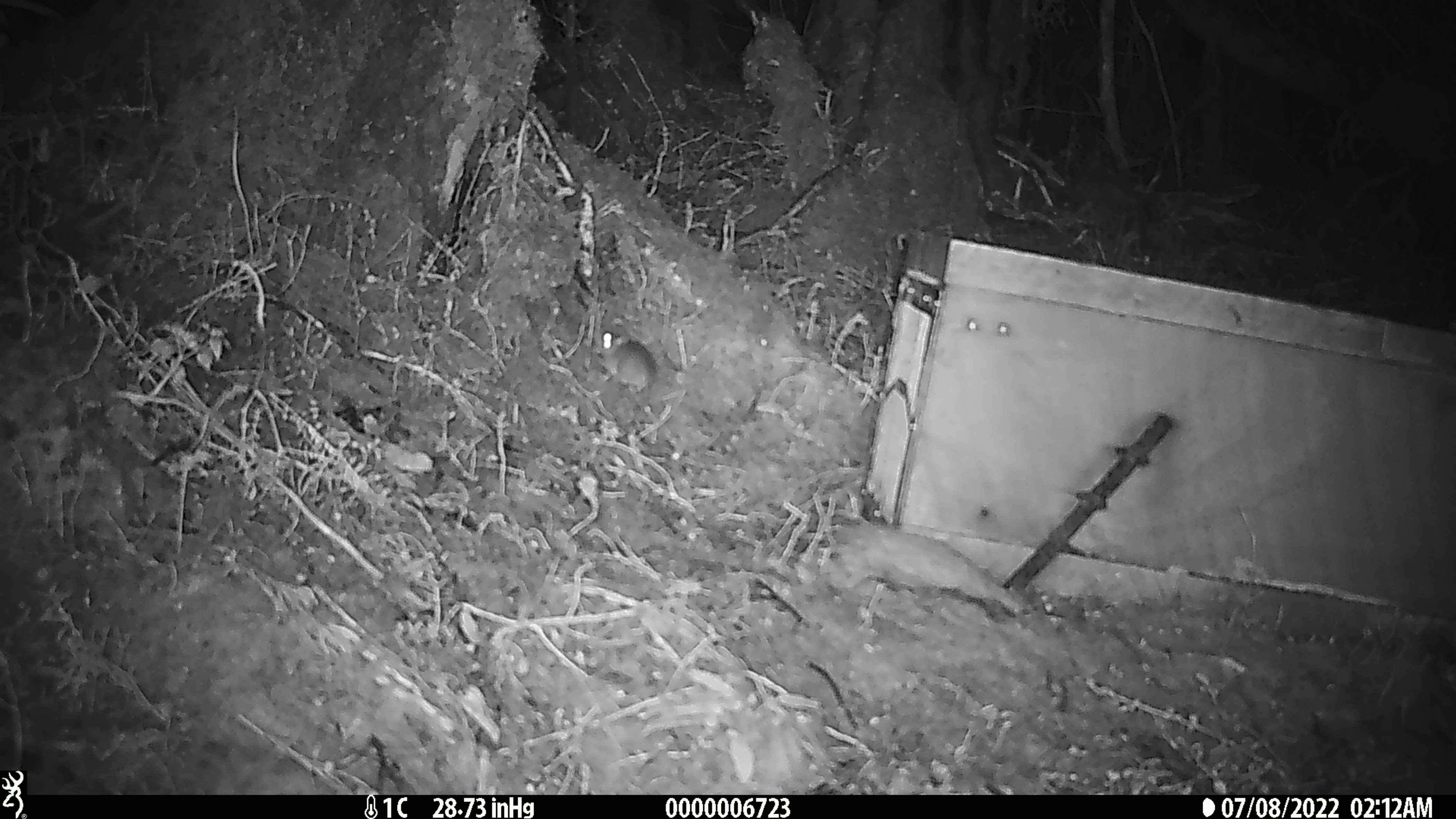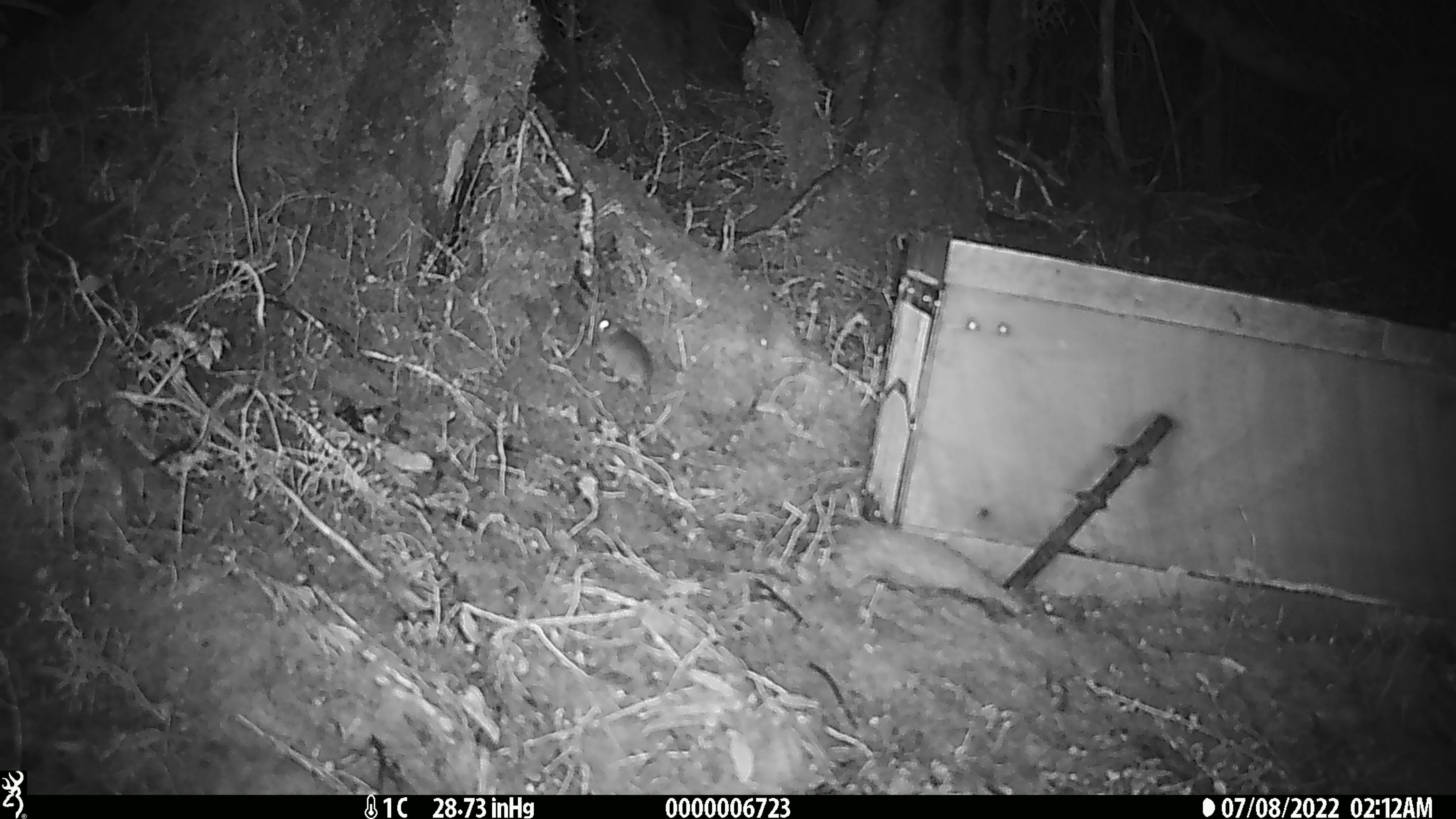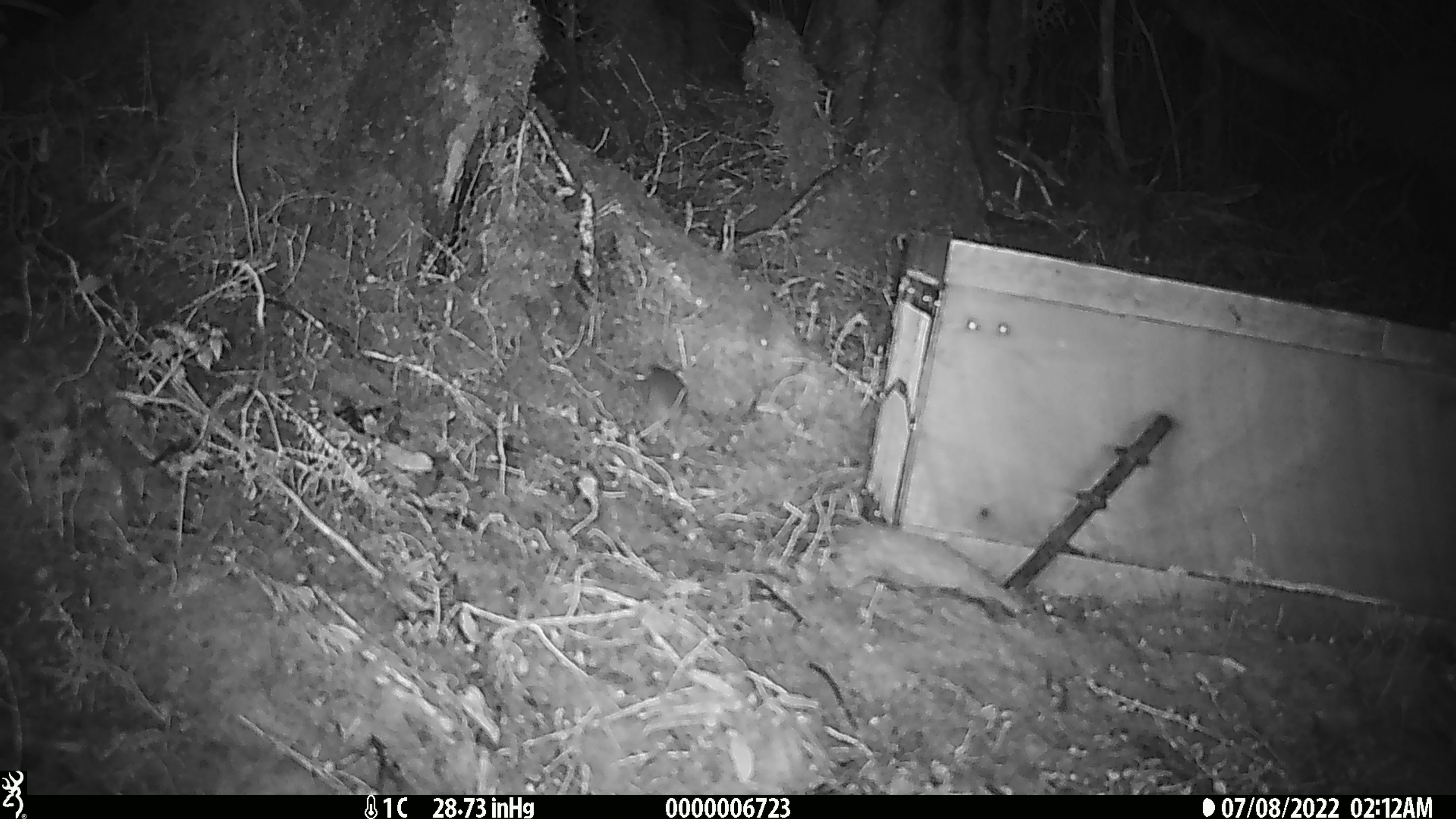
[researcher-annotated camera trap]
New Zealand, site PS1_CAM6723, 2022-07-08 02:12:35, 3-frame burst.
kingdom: Animalia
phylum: Chordata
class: Mammalia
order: Rodentia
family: Muridae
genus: Mus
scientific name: Mus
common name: mouse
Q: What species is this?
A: Mouse (Mus).